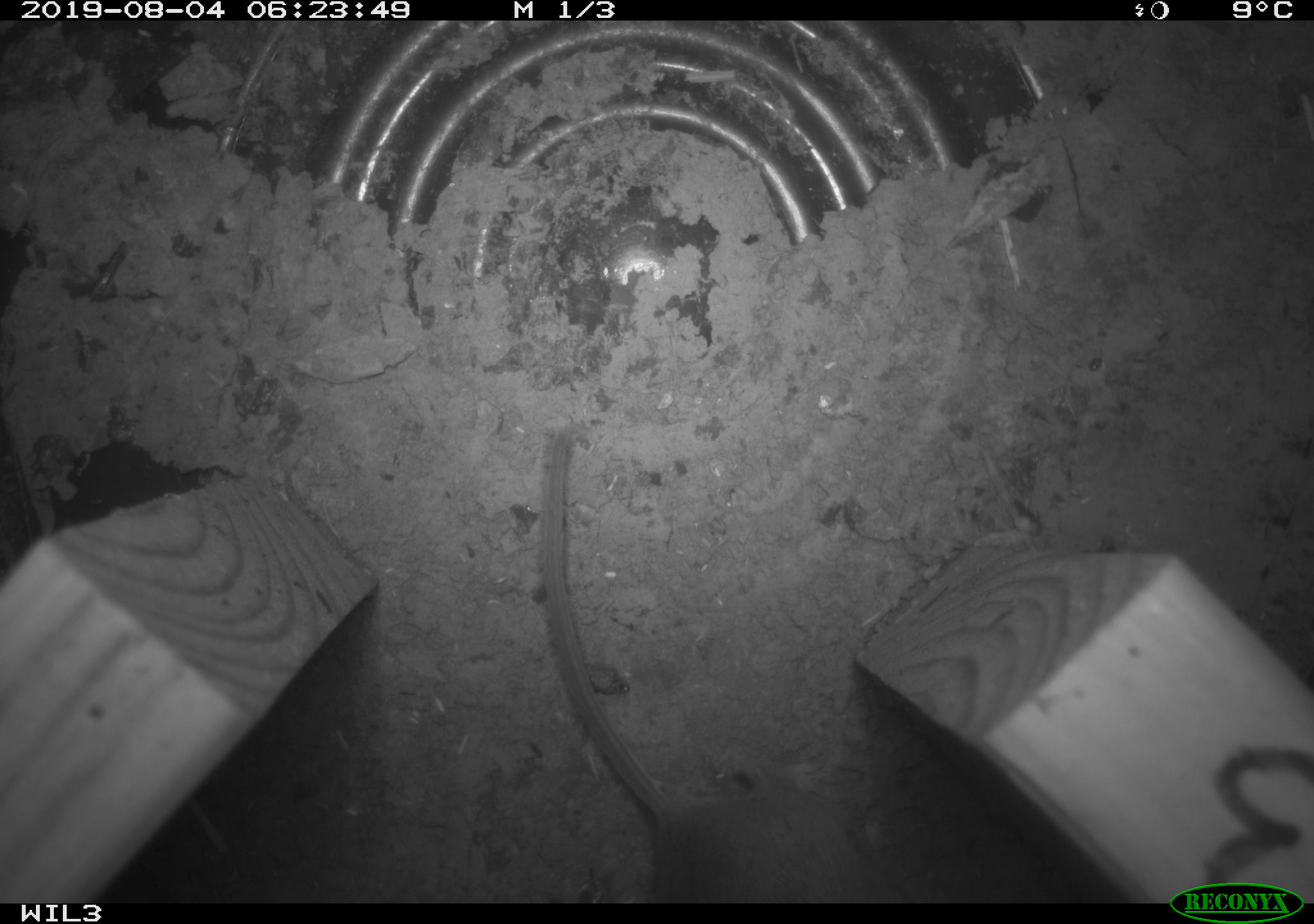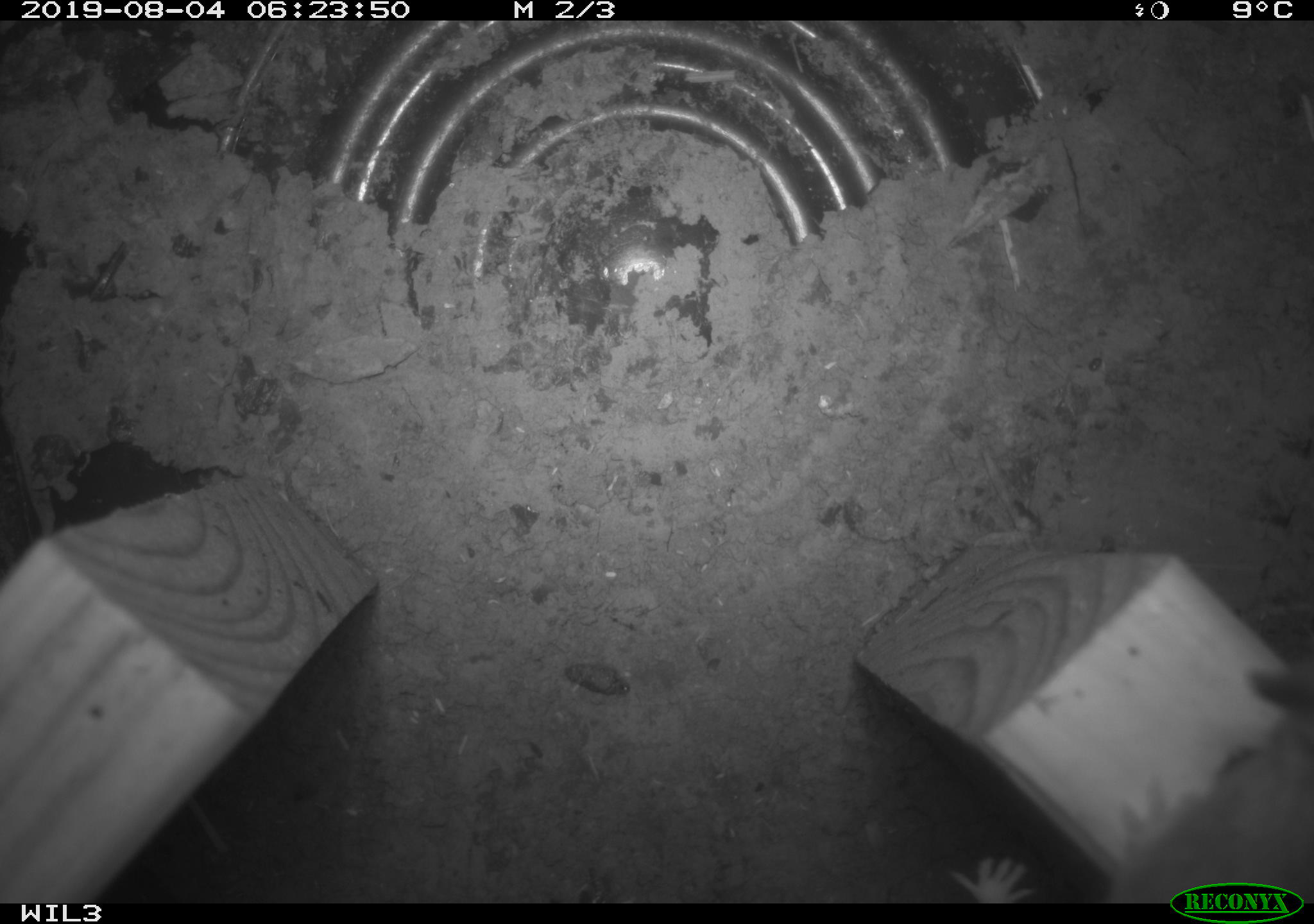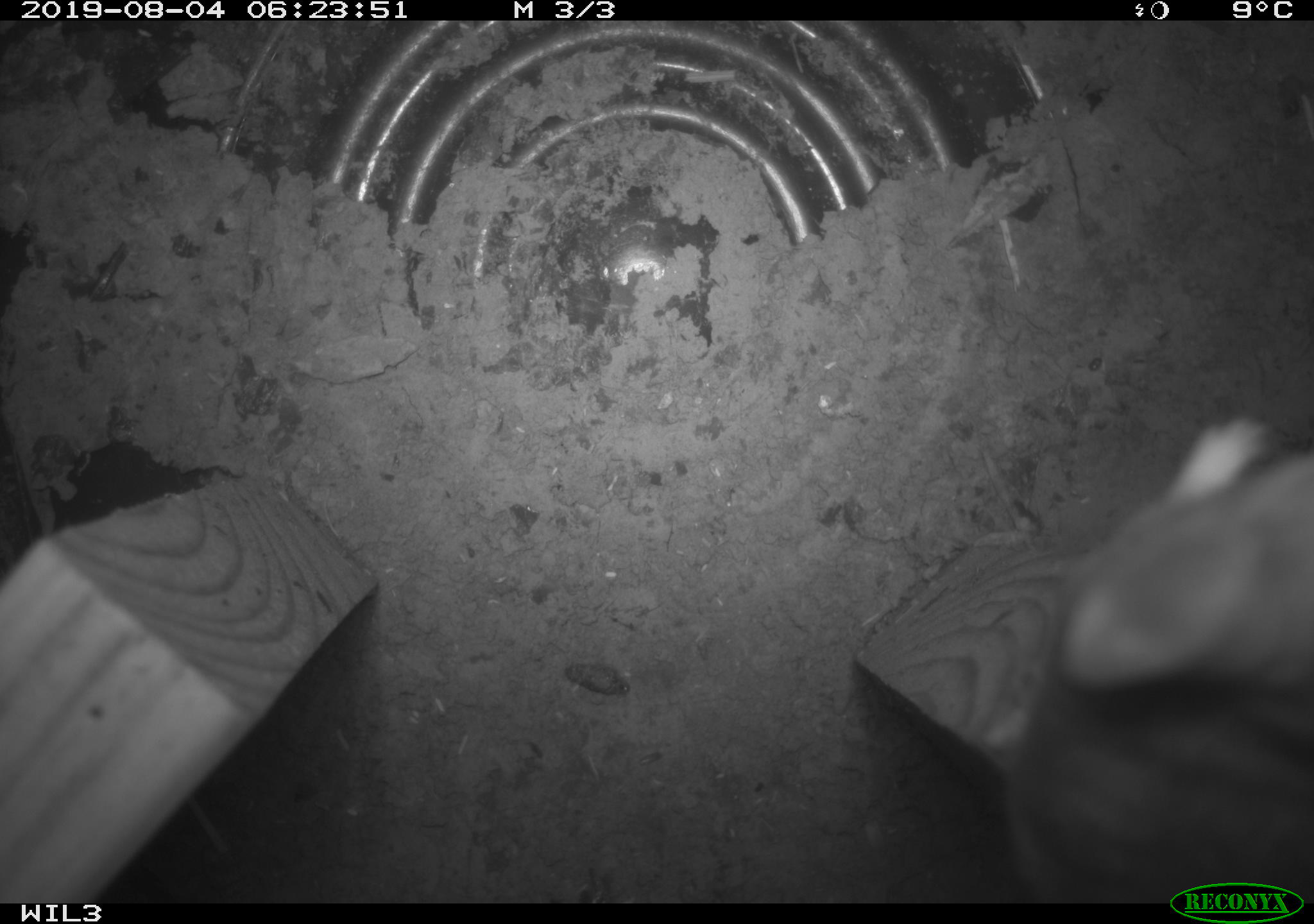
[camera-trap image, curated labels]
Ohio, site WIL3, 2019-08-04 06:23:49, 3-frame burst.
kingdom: Animalia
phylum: Chordata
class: Mammalia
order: Rodentia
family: Cricetidae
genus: Peromyscus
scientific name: Peromyscus leucopus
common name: white-footed mouse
White-footed mouse (Peromyscus leucopus).